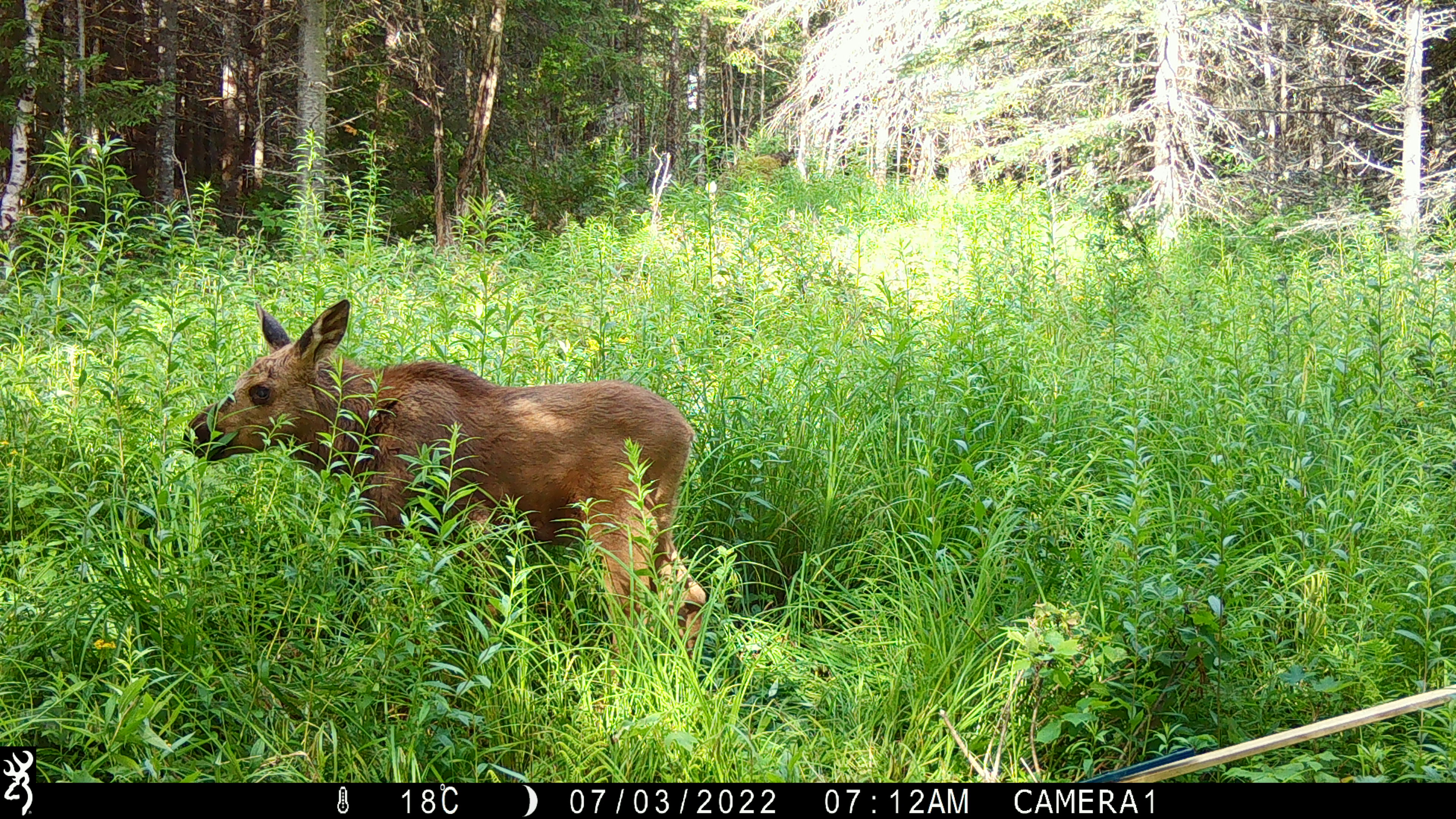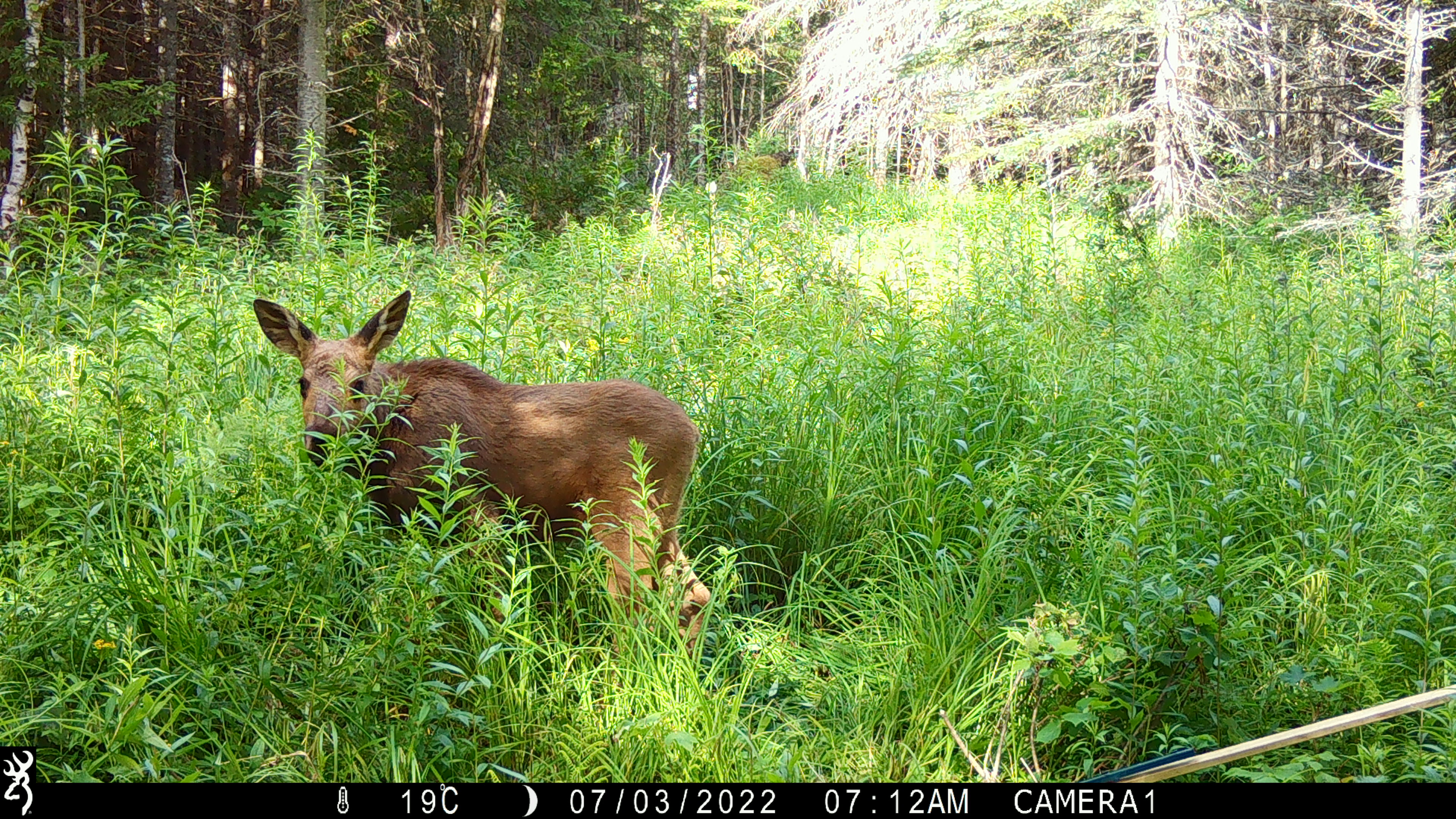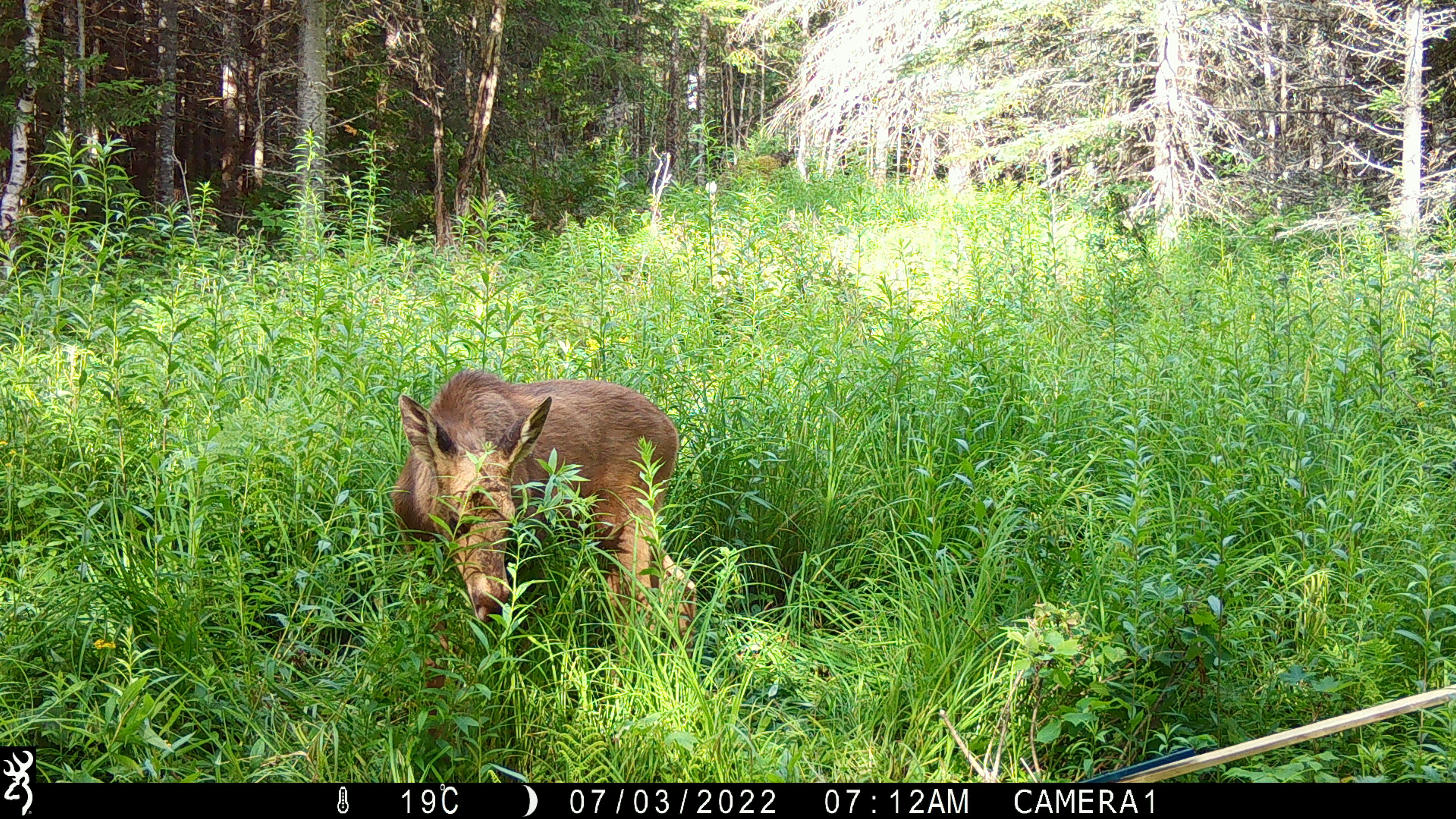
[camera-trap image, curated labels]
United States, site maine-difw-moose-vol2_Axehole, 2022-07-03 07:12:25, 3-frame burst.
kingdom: Animalia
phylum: Chordata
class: Mammalia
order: Artiodactyla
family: Cervidae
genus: Alces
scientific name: Alces alces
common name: moose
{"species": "moose (Alces alces)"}